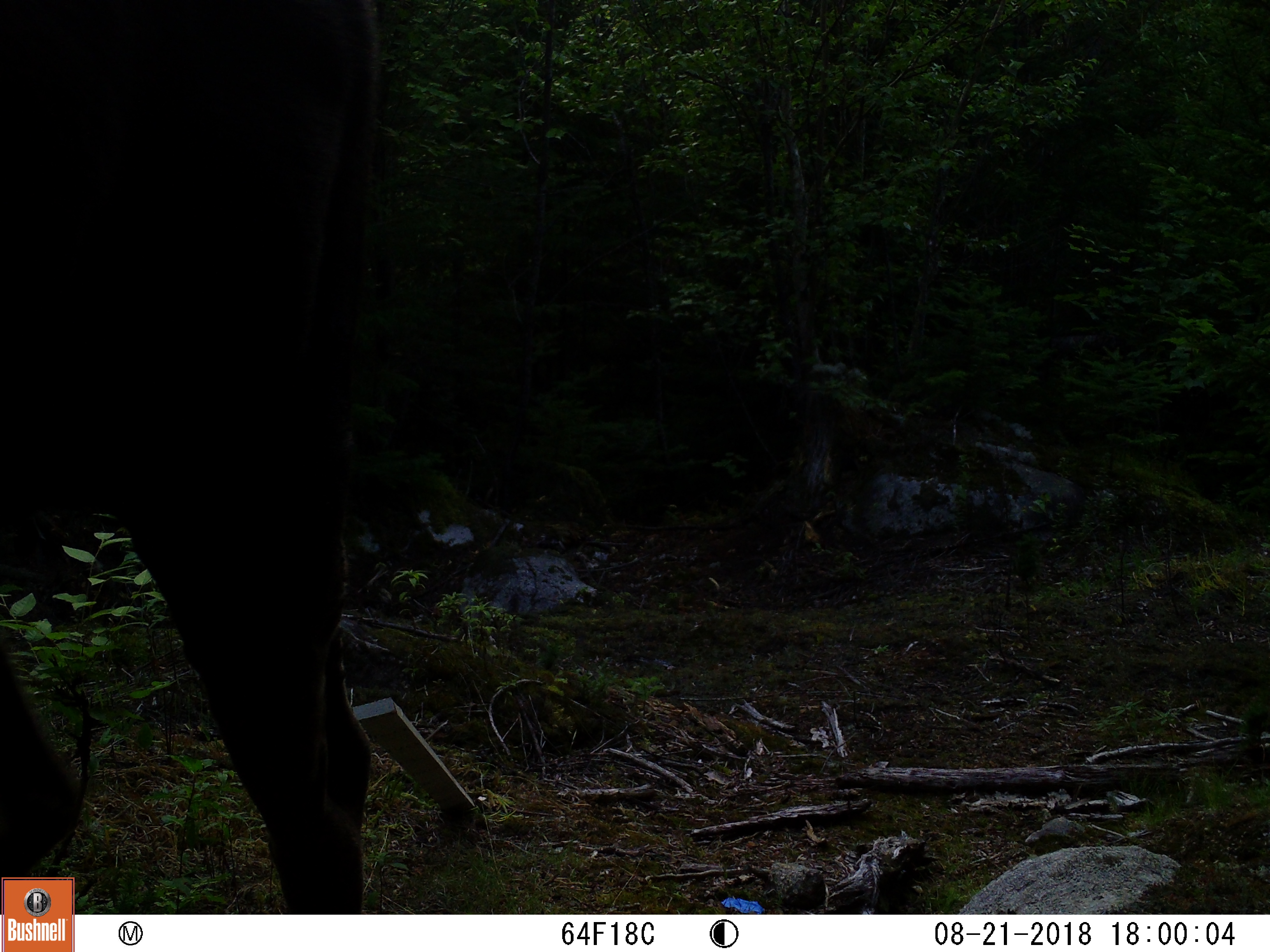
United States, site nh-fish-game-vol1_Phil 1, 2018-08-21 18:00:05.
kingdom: Animalia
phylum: Chordata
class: Mammalia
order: Artiodactyla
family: Cervidae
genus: Alces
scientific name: Alces alces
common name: moose